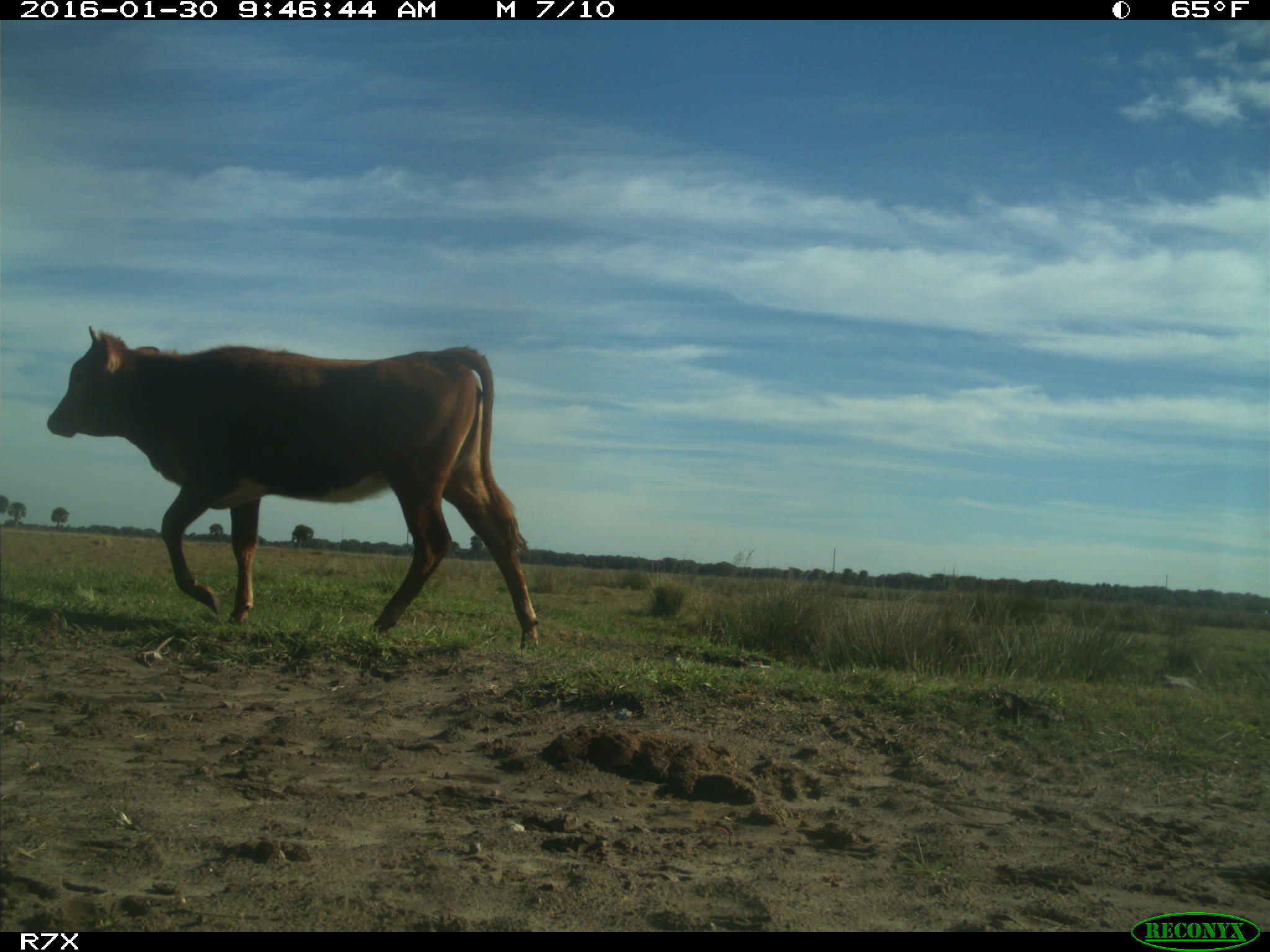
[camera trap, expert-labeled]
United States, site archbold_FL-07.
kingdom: Animalia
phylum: Chordata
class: Mammalia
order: Artiodactyla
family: Bovidae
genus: Bos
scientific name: Bos taurus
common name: domestic cow